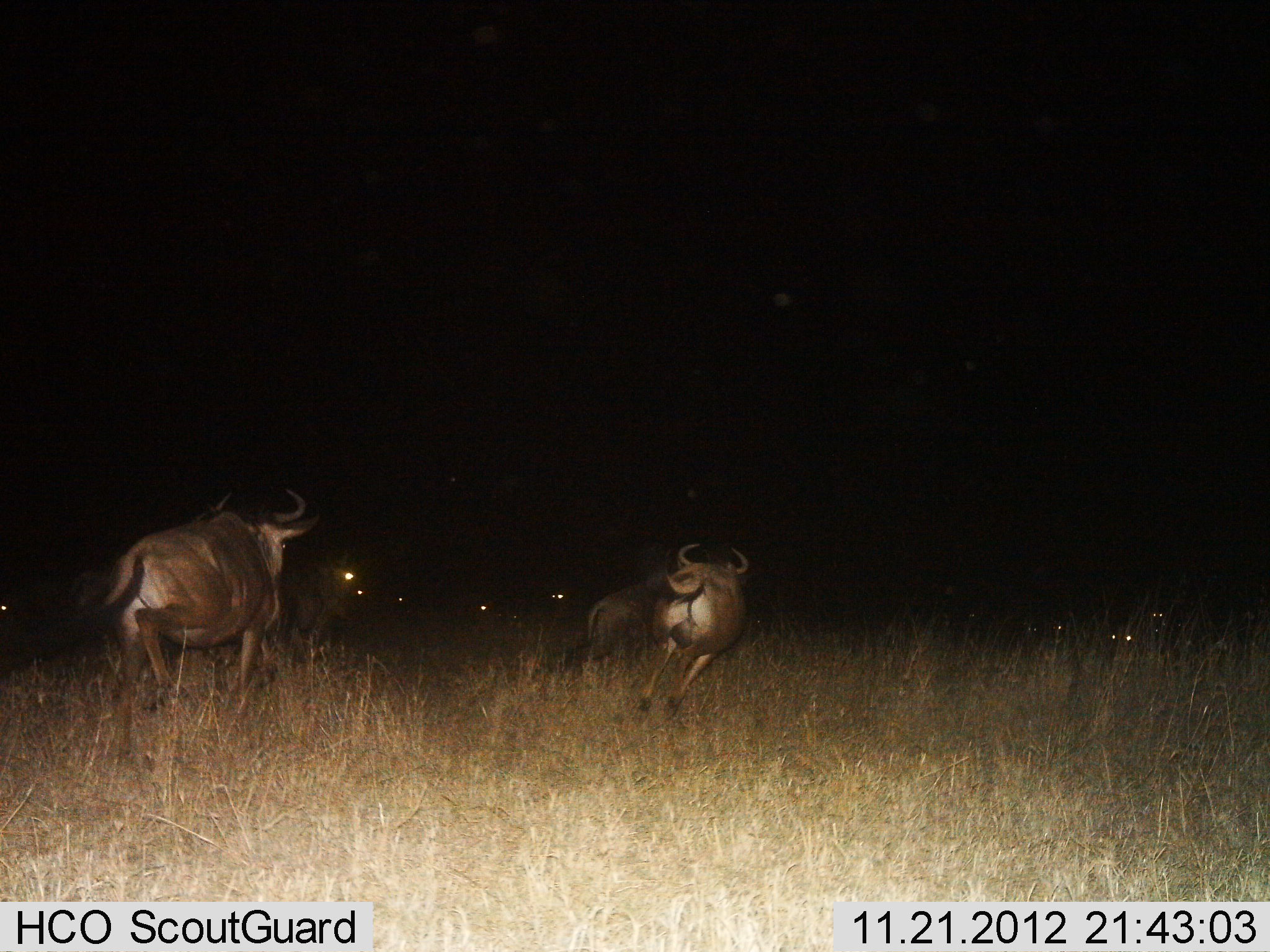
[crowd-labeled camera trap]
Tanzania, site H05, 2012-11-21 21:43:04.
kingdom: Animalia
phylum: Chordata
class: Mammalia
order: Artiodactyla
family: Bovidae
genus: Connochaetes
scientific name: Connochaetes taurinus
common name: blue wildebeest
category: wildebeest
Wildebeest (blue wildebeest) (Connochaetes taurinus), count 4. Behavior (volunteer vote fractions): standing 10%, resting 0%, moving 100%, interacting 10%. Young present (vote fraction): 0%. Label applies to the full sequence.